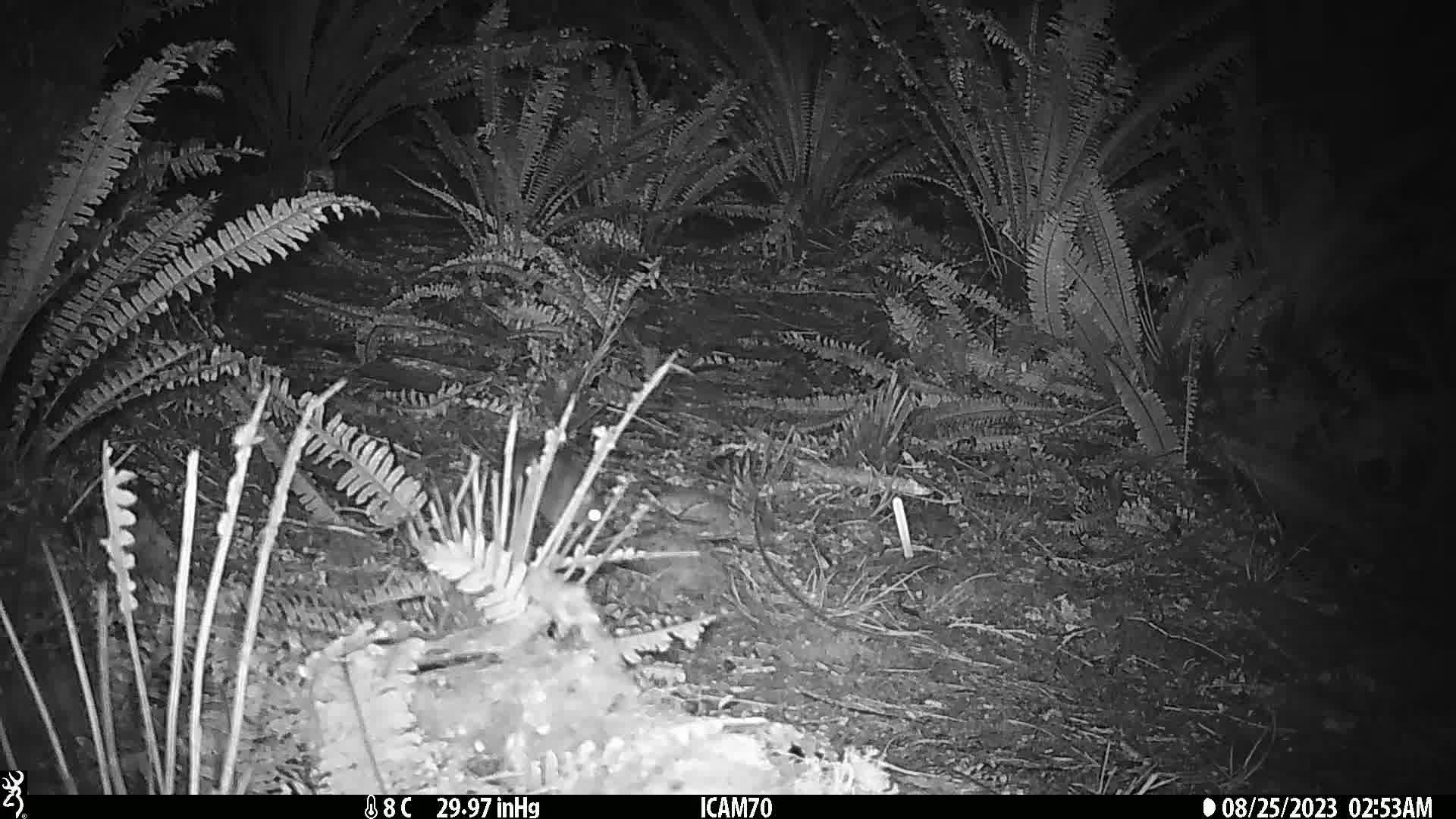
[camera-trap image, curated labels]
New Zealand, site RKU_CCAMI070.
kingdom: Animalia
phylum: Chordata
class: Mammalia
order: Rodentia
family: Muridae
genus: Rattus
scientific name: Rattus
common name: rat